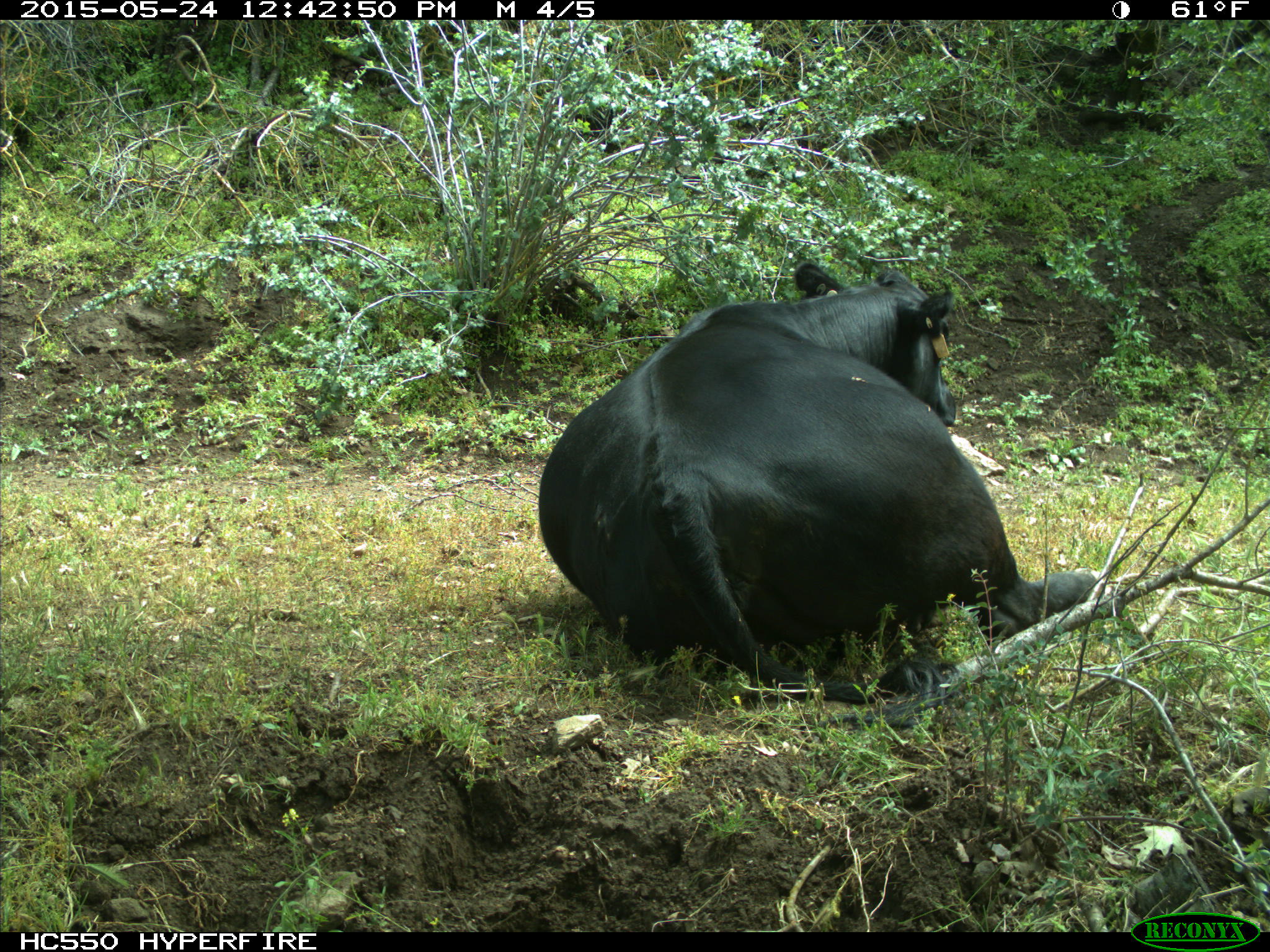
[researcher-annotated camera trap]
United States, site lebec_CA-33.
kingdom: Animalia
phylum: Chordata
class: Mammalia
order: Artiodactyla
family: Bovidae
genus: Bos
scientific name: Bos taurus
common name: domestic cow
Bos taurus (domestic cow).